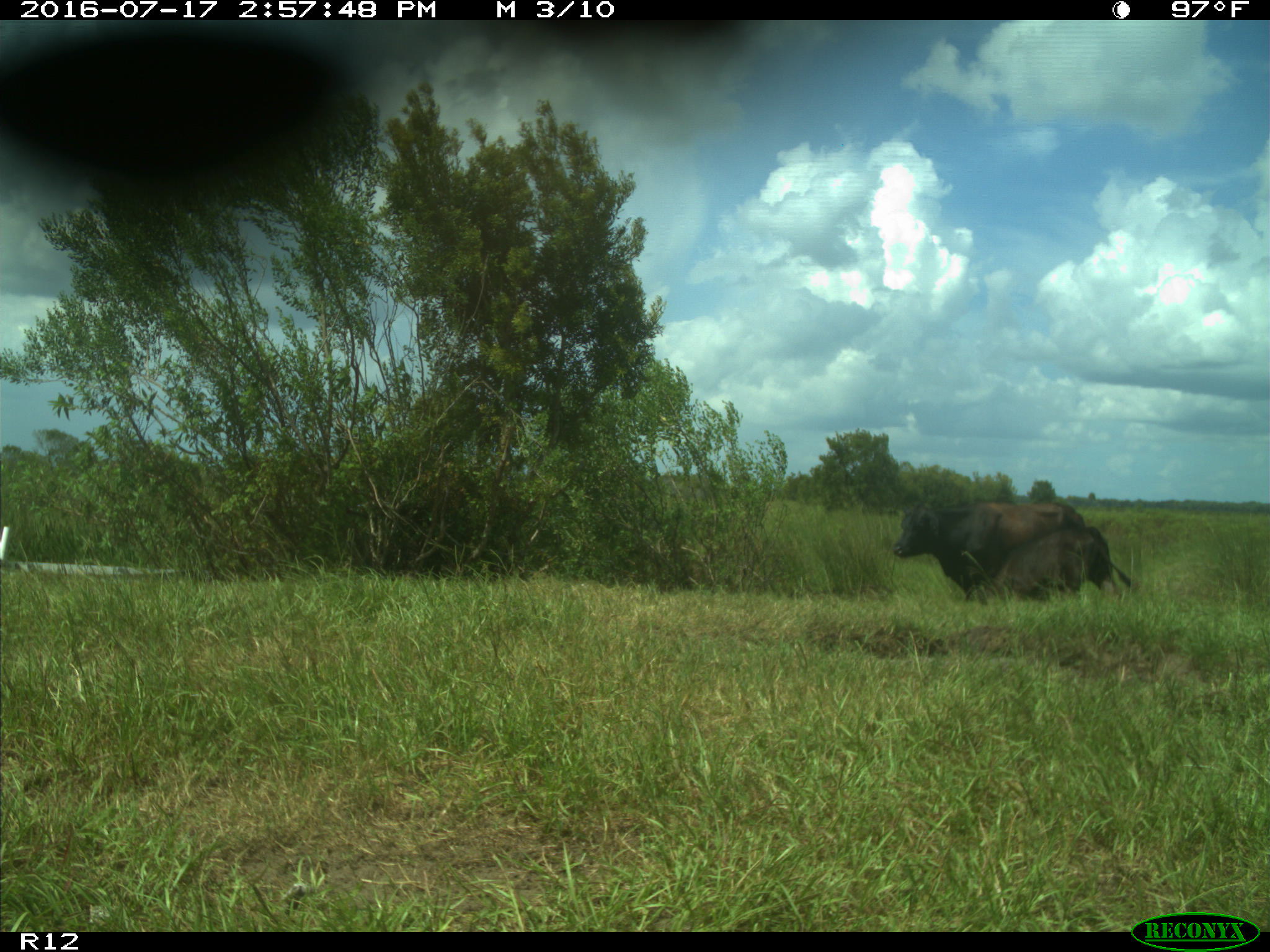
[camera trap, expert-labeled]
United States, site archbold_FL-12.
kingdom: Animalia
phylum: Chordata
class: Mammalia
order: Artiodactyla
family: Bovidae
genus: Bos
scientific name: Bos taurus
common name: domestic cow